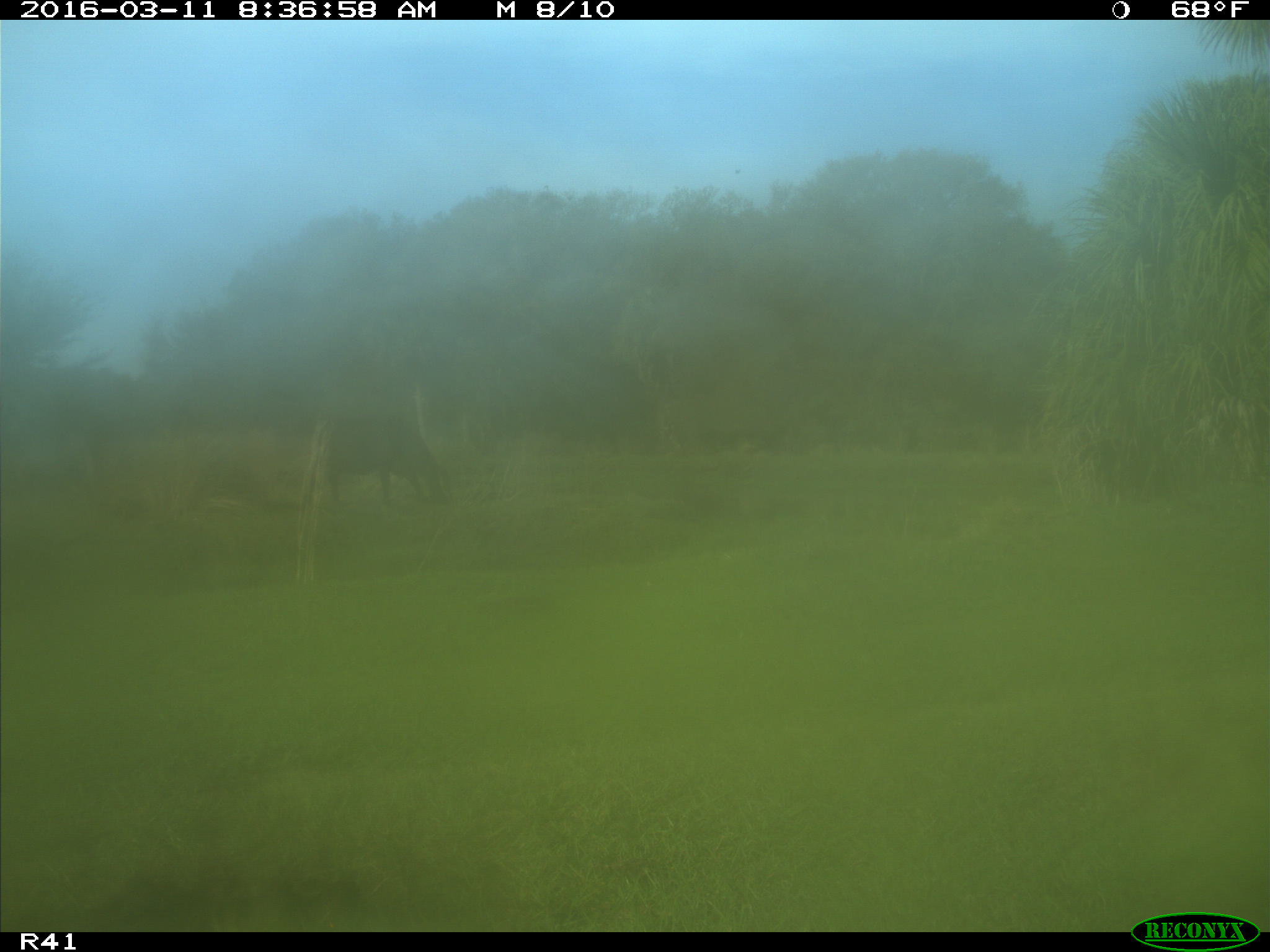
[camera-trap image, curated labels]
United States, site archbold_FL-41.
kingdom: Animalia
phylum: Chordata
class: Mammalia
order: Artiodactyla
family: Bovidae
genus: Bos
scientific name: Bos taurus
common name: domestic cow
Bos taurus (domestic cow).